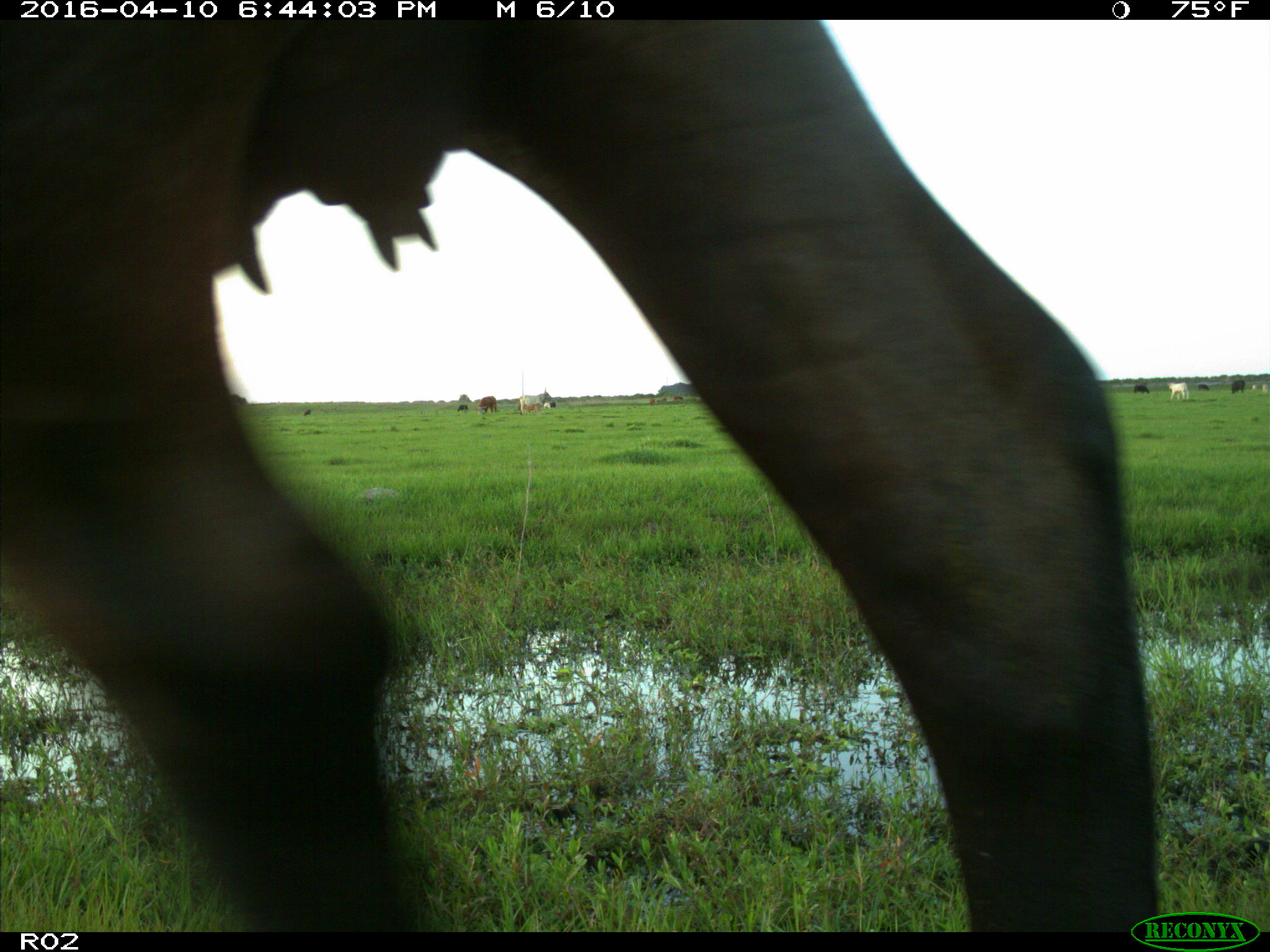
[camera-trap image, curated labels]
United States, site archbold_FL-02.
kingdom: Animalia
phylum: Chordata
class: Mammalia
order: Artiodactyla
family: Bovidae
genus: Bos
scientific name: Bos taurus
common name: domestic cow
Bos taurus (domestic cow).